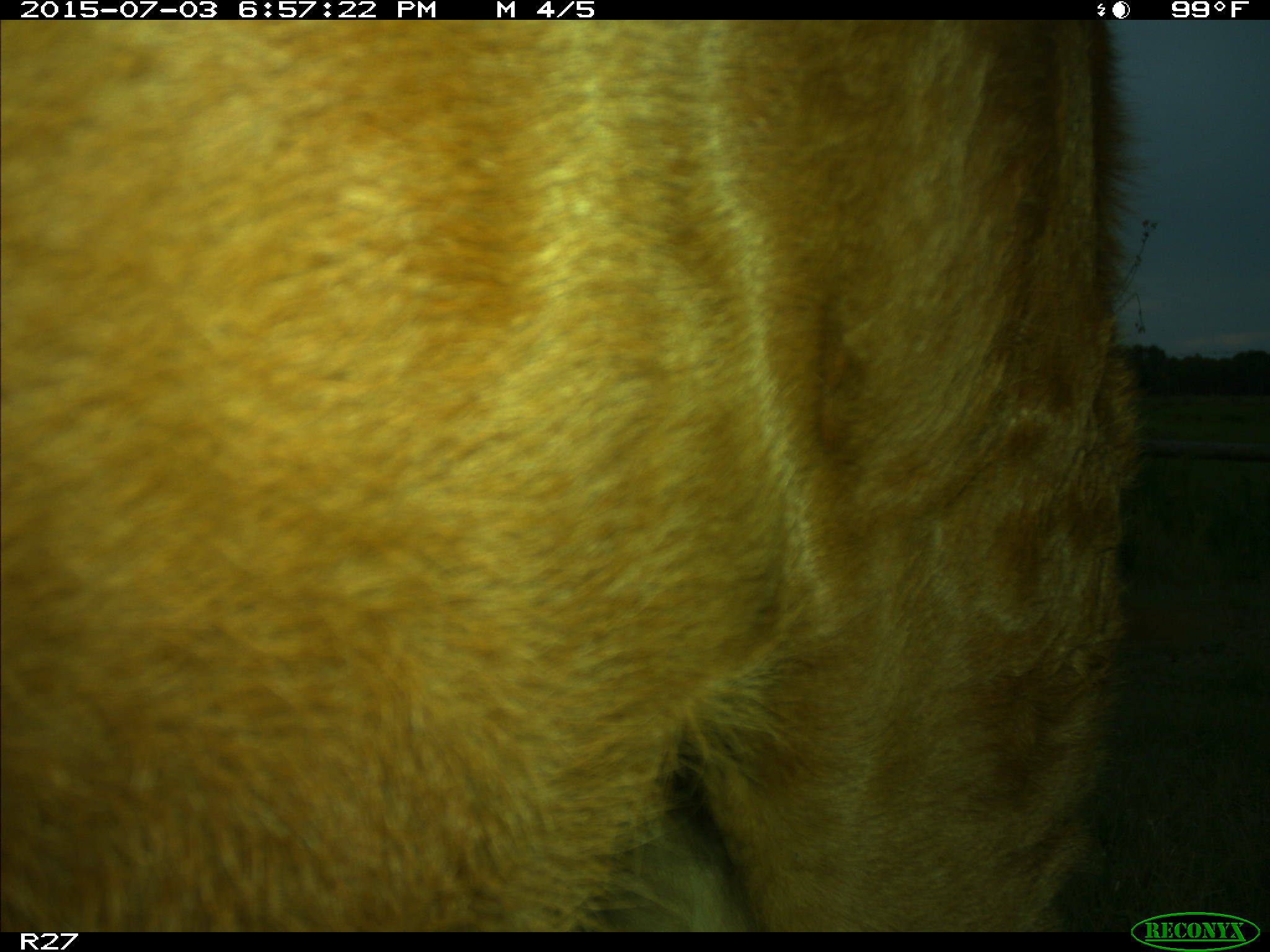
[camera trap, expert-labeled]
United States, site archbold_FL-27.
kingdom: Animalia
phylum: Chordata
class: Mammalia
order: Artiodactyla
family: Bovidae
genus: Bos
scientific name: Bos taurus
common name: domestic cow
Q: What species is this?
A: Bos taurus (domestic cow).